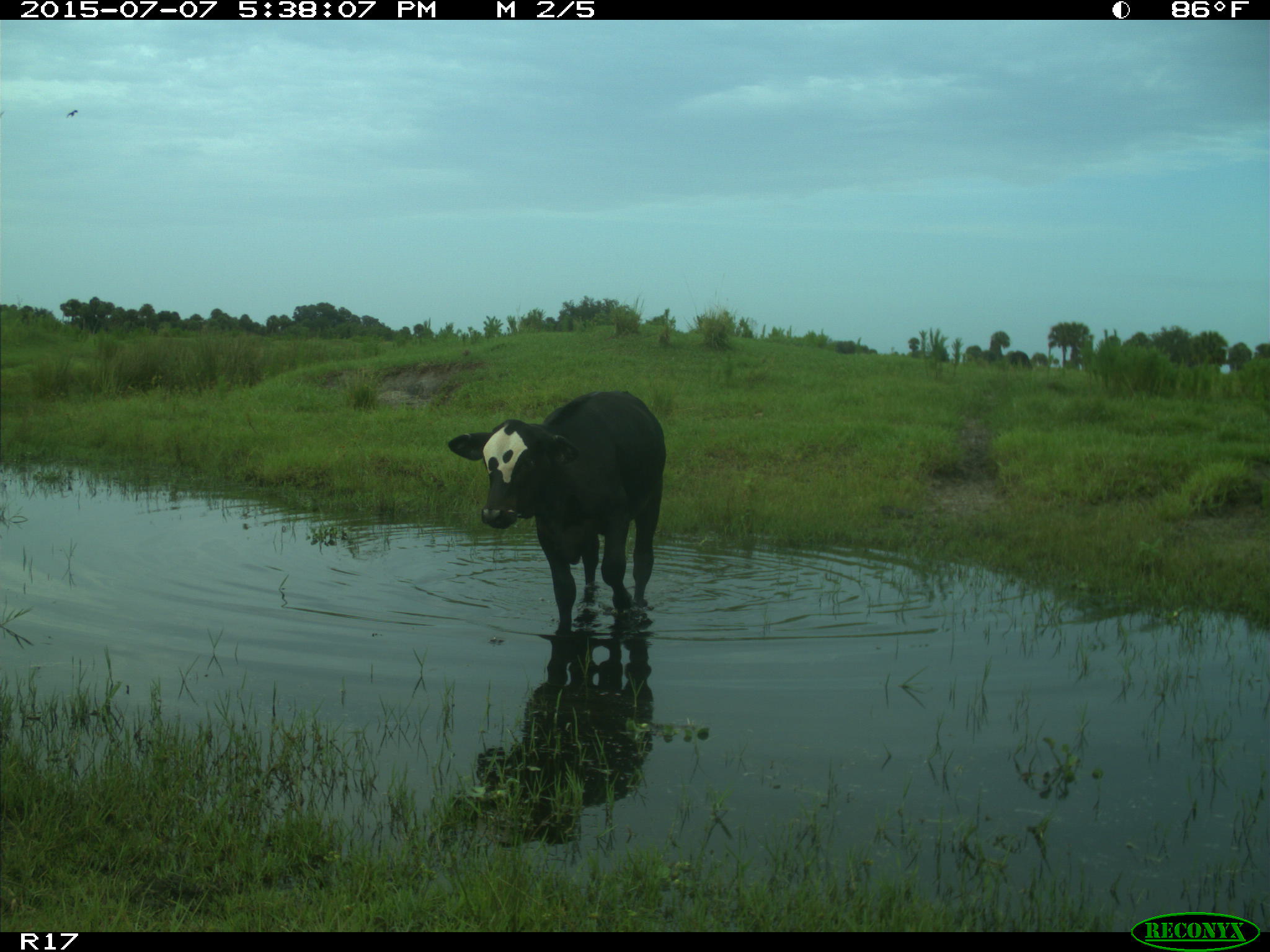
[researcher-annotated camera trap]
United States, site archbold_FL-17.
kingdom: Animalia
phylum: Chordata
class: Mammalia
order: Artiodactyla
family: Bovidae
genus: Bos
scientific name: Bos taurus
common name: domestic cow